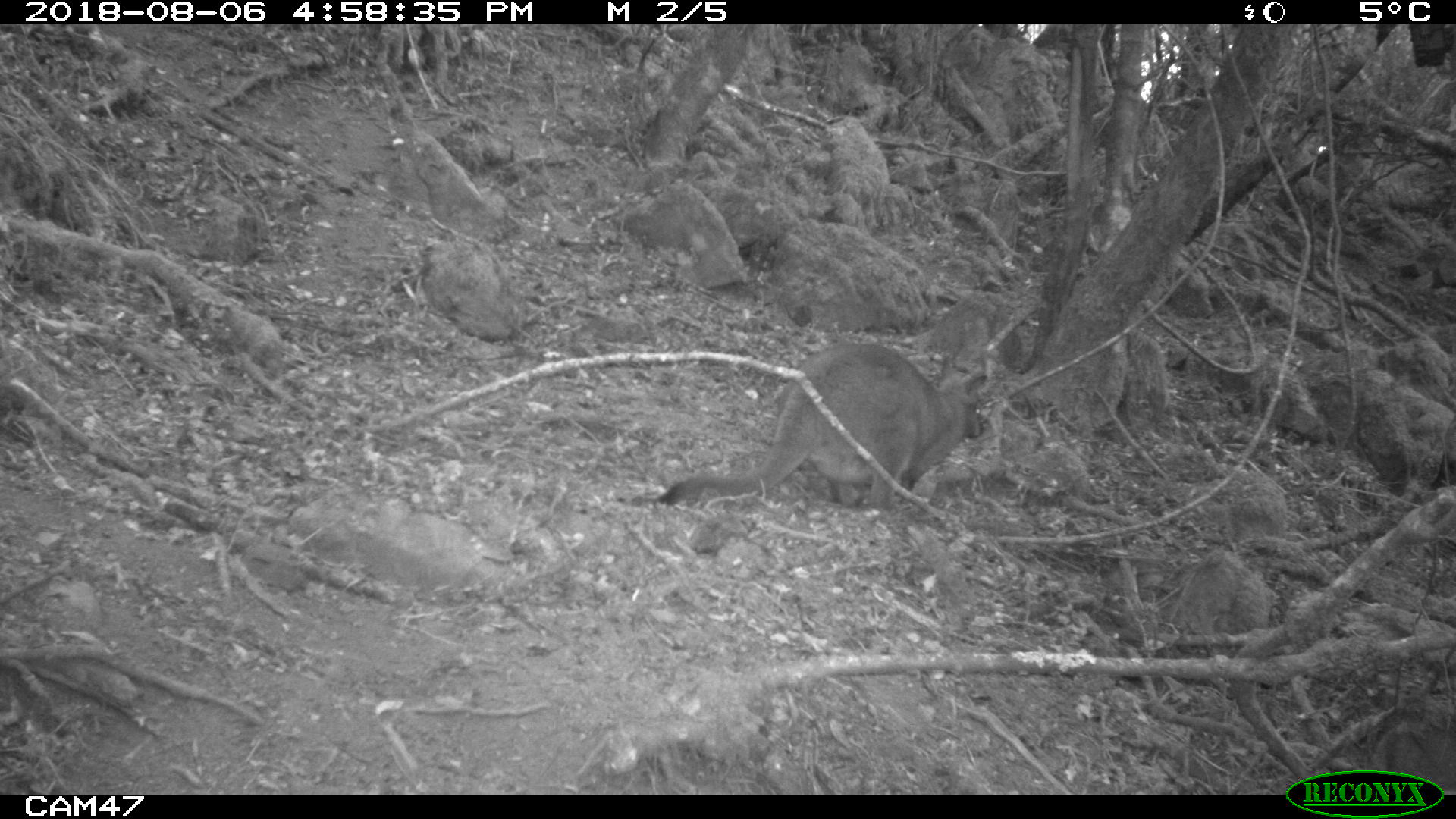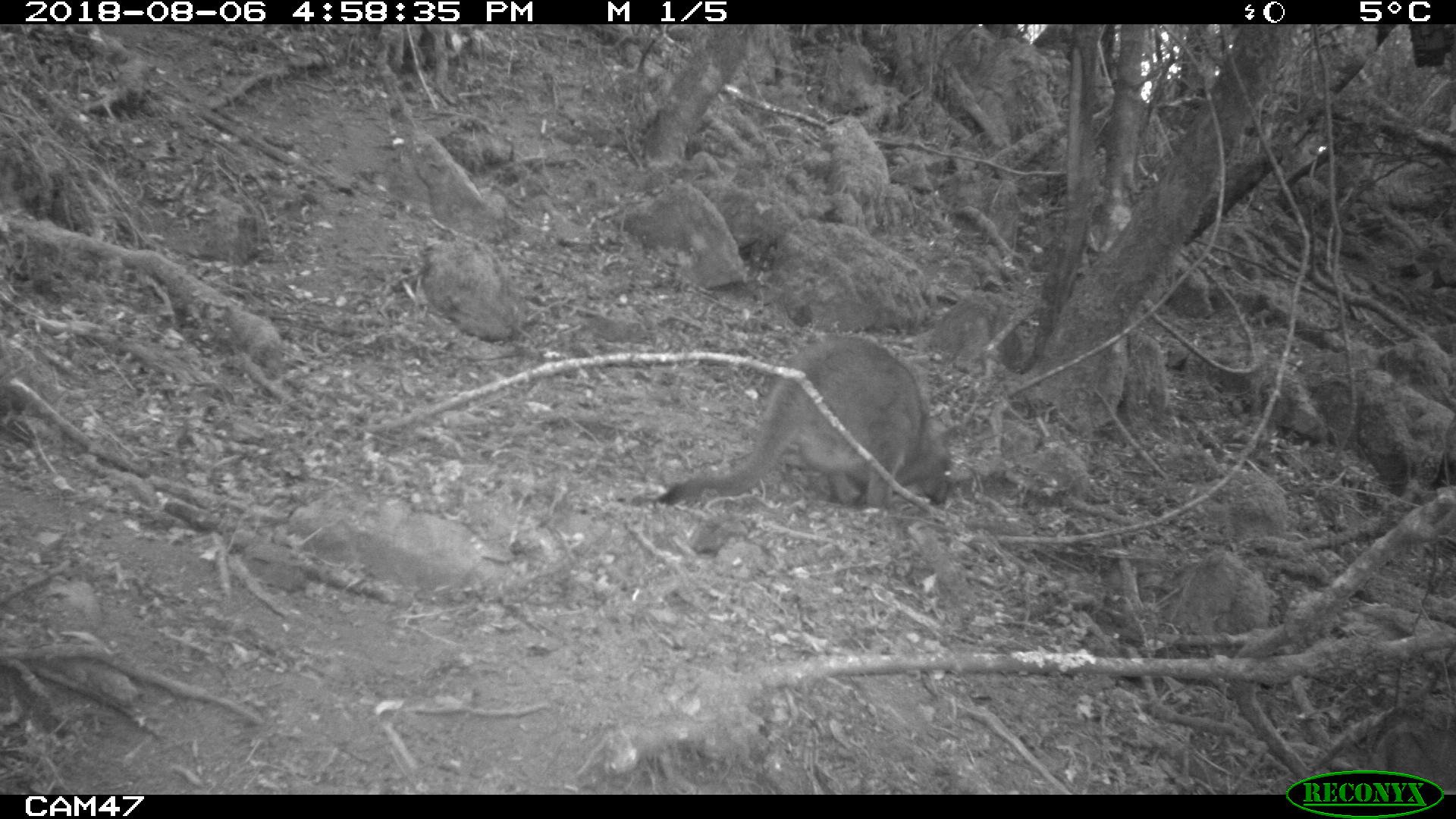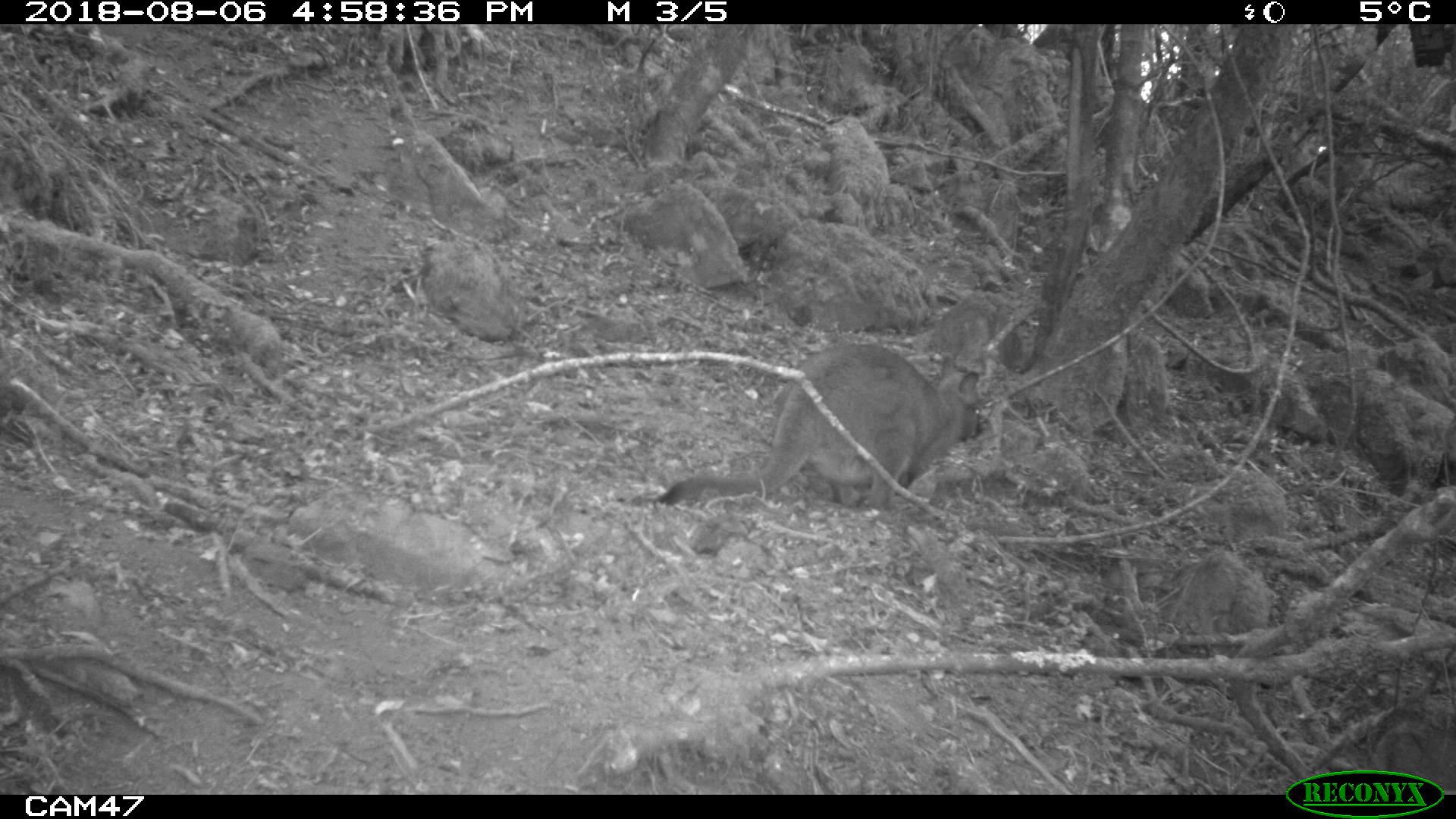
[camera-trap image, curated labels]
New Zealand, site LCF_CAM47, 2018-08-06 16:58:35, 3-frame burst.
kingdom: Animalia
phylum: Chordata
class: Mammalia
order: Diprotodontia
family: Macropodidae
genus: Notamacropus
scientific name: Notamacropus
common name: wallaby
Wallaby (Notamacropus).